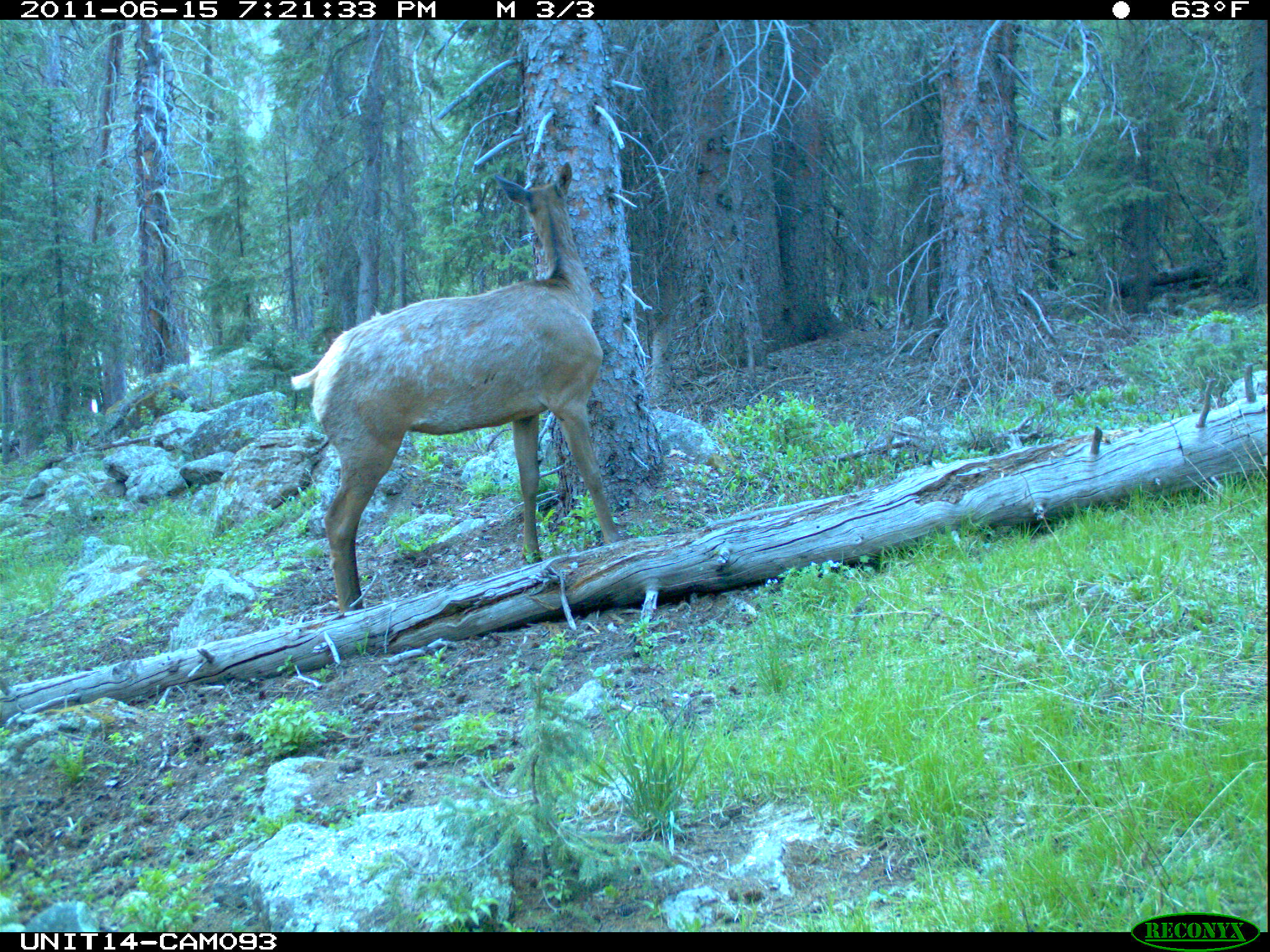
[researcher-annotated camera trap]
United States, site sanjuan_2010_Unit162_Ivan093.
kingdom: Animalia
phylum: Chordata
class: Mammalia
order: Artiodactyla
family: Cervidae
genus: Cervus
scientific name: Cervus elaphus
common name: red deer